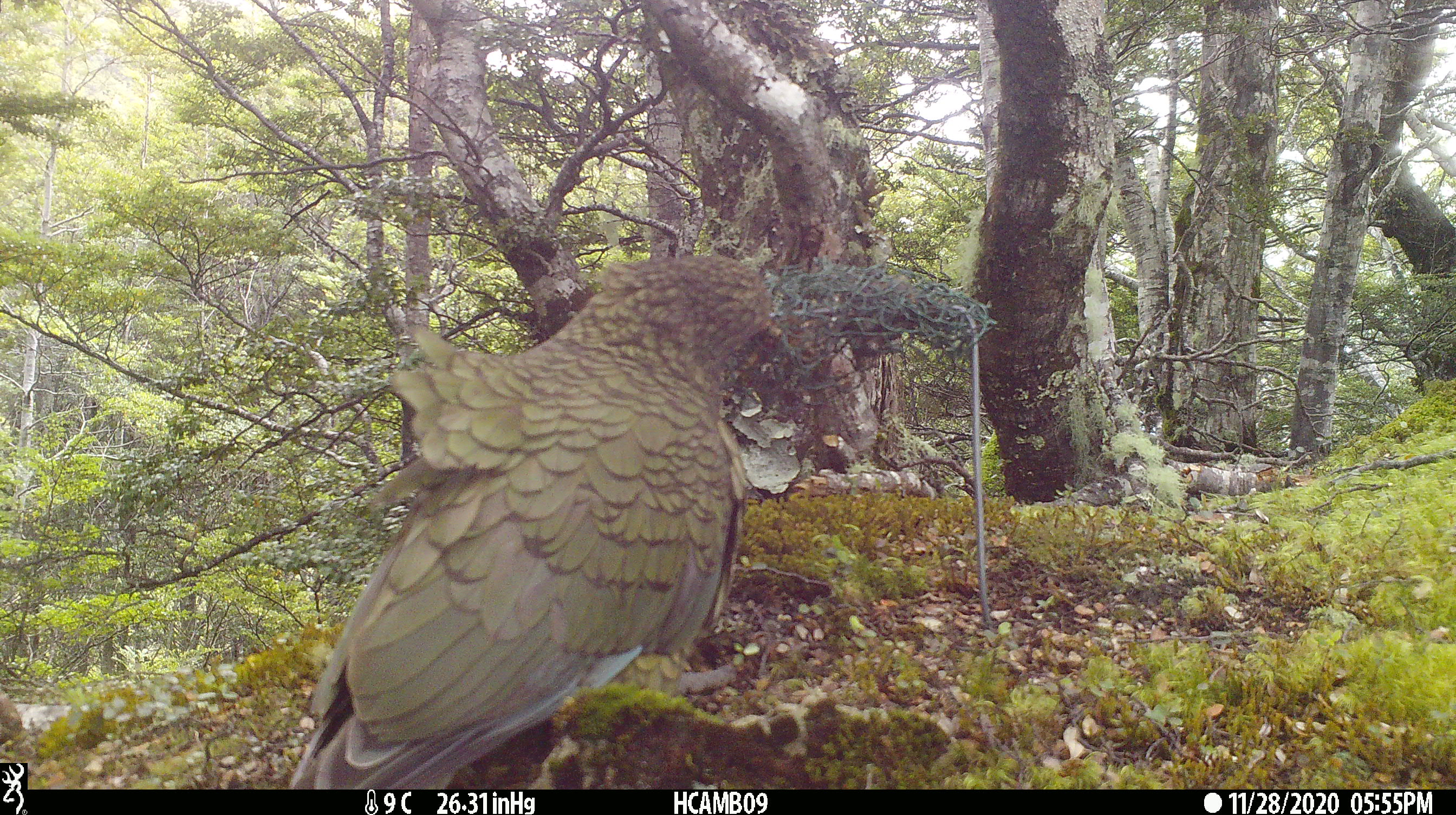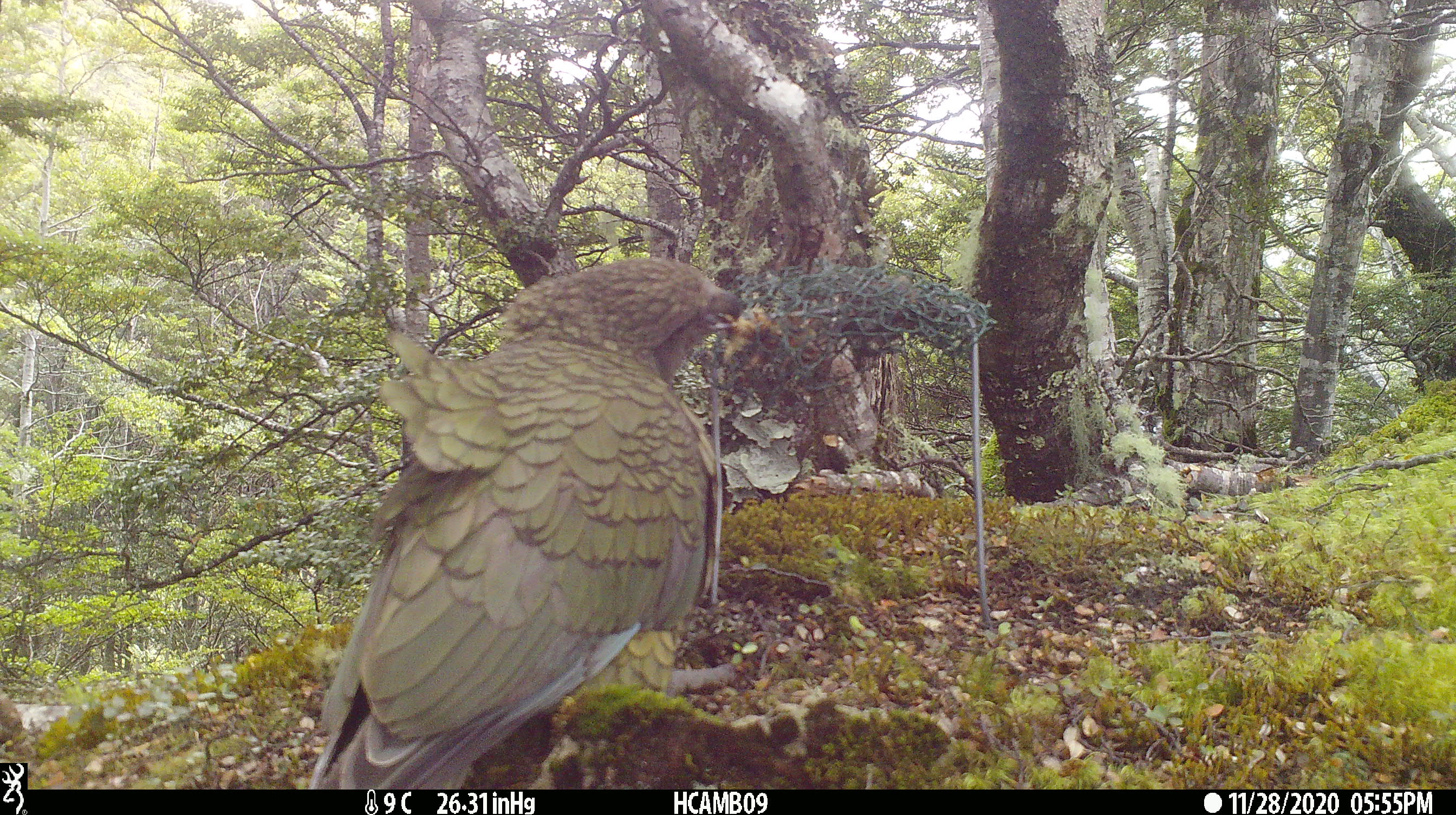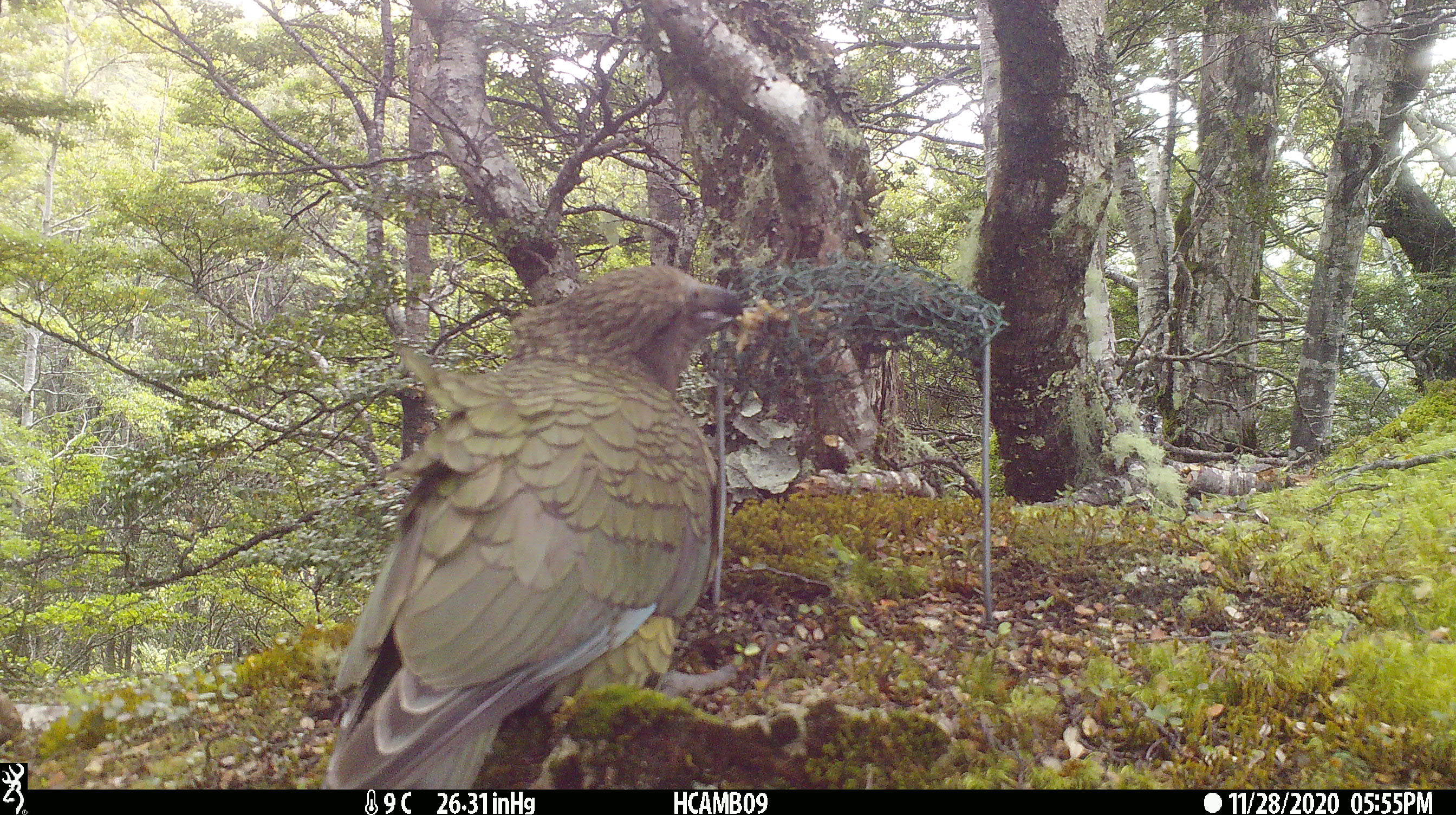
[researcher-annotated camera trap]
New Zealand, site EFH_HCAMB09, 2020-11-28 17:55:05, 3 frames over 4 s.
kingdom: Animalia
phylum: Chordata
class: Aves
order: Psittaciformes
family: Strigopidae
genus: Nestor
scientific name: Nestor notabilis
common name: kea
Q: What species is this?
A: Kea (Nestor notabilis).